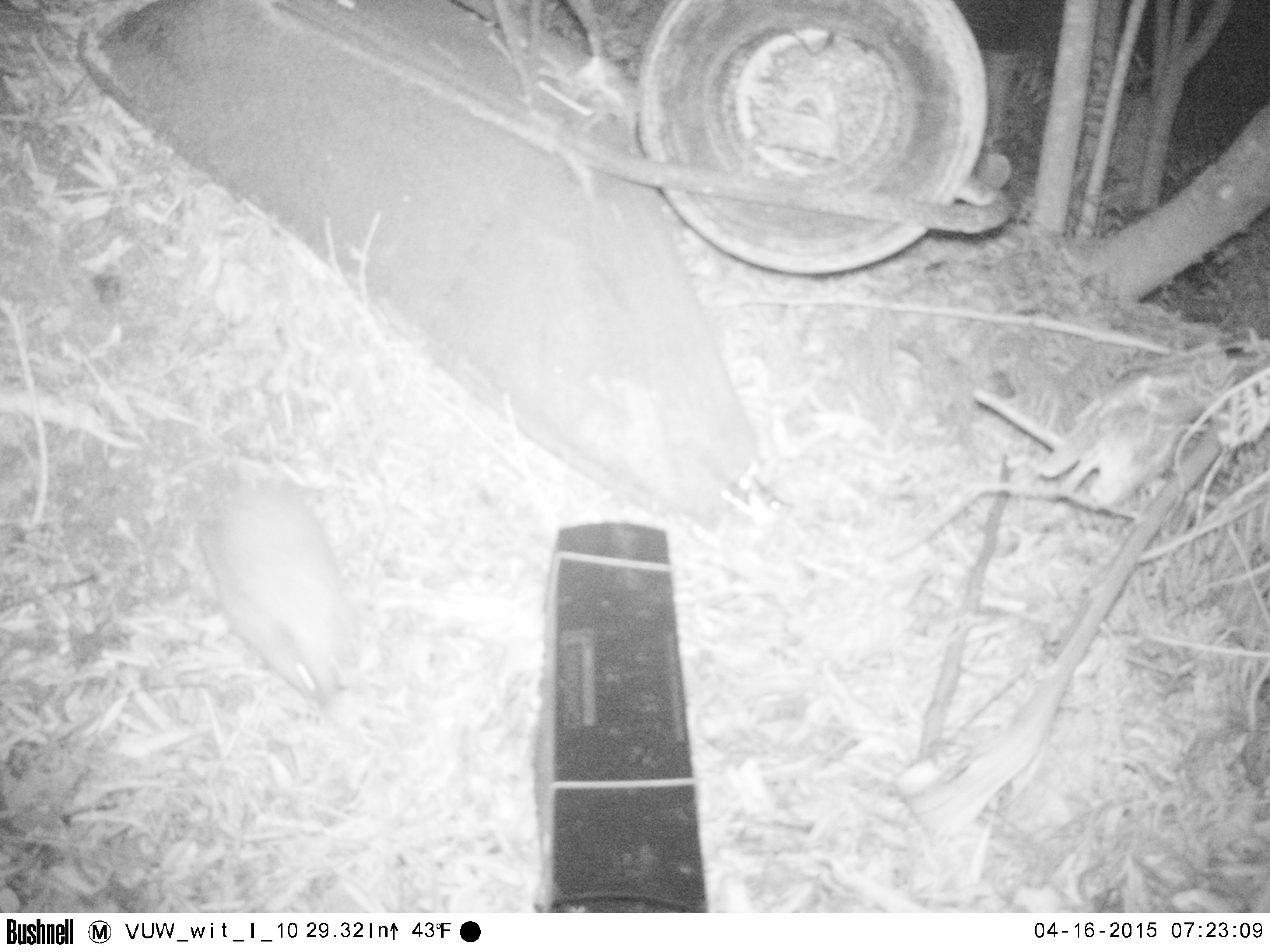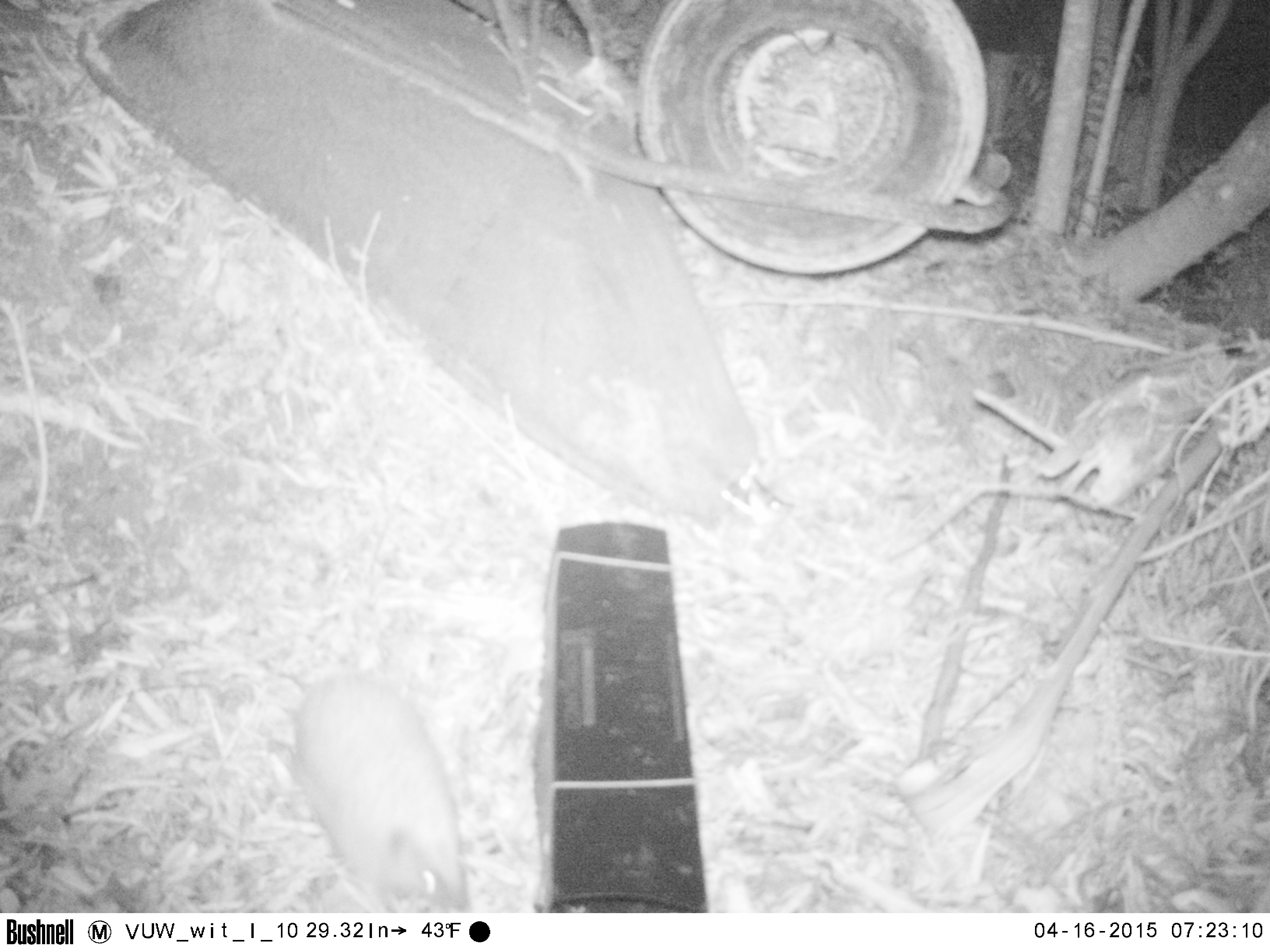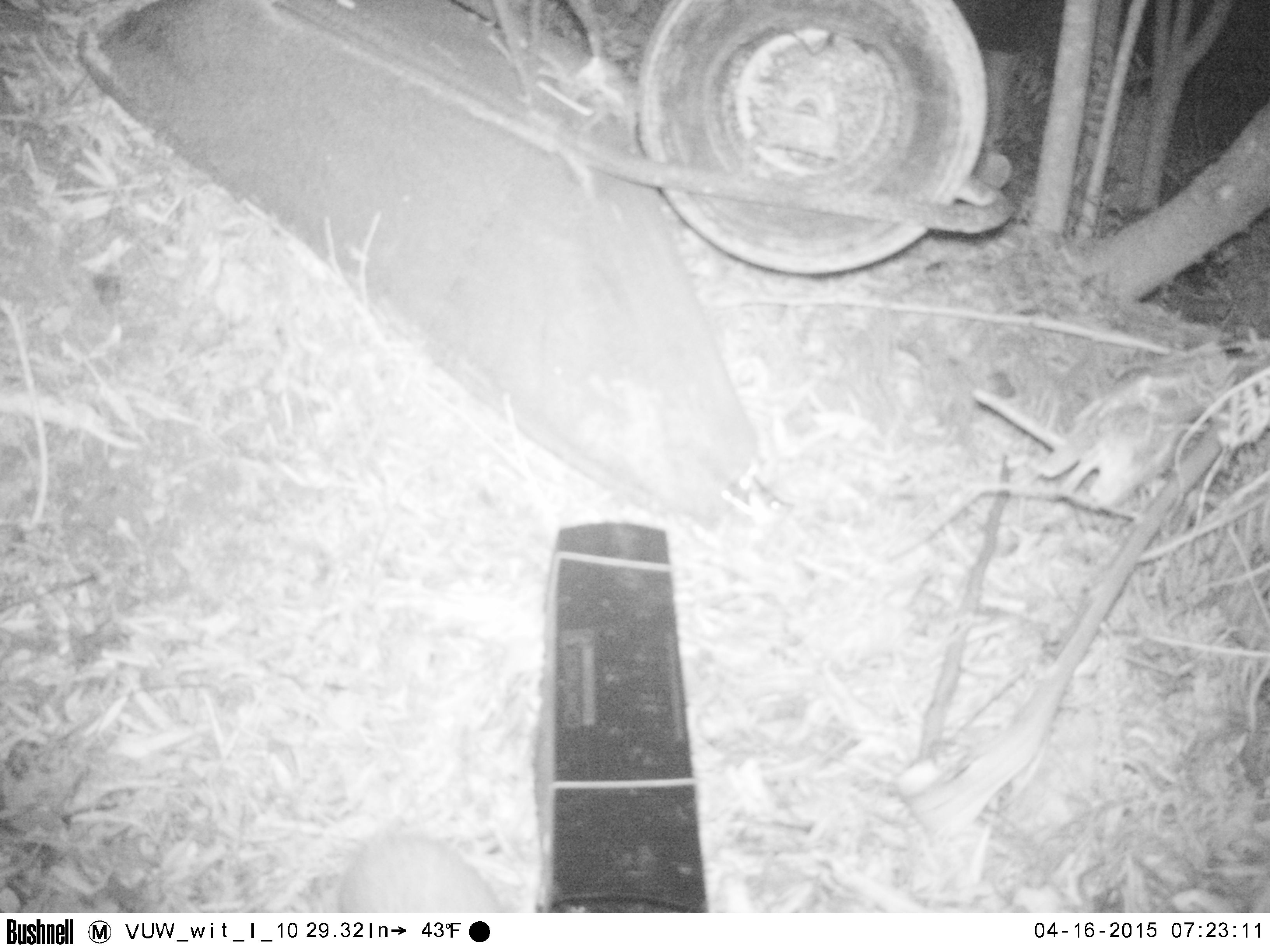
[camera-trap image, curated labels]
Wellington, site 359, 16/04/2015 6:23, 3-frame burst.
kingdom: Animalia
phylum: Chordata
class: Mammalia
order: Eulipotyphla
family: Erinaceidae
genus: Erinaceus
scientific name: Erinaceus europaeus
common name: hedgehog